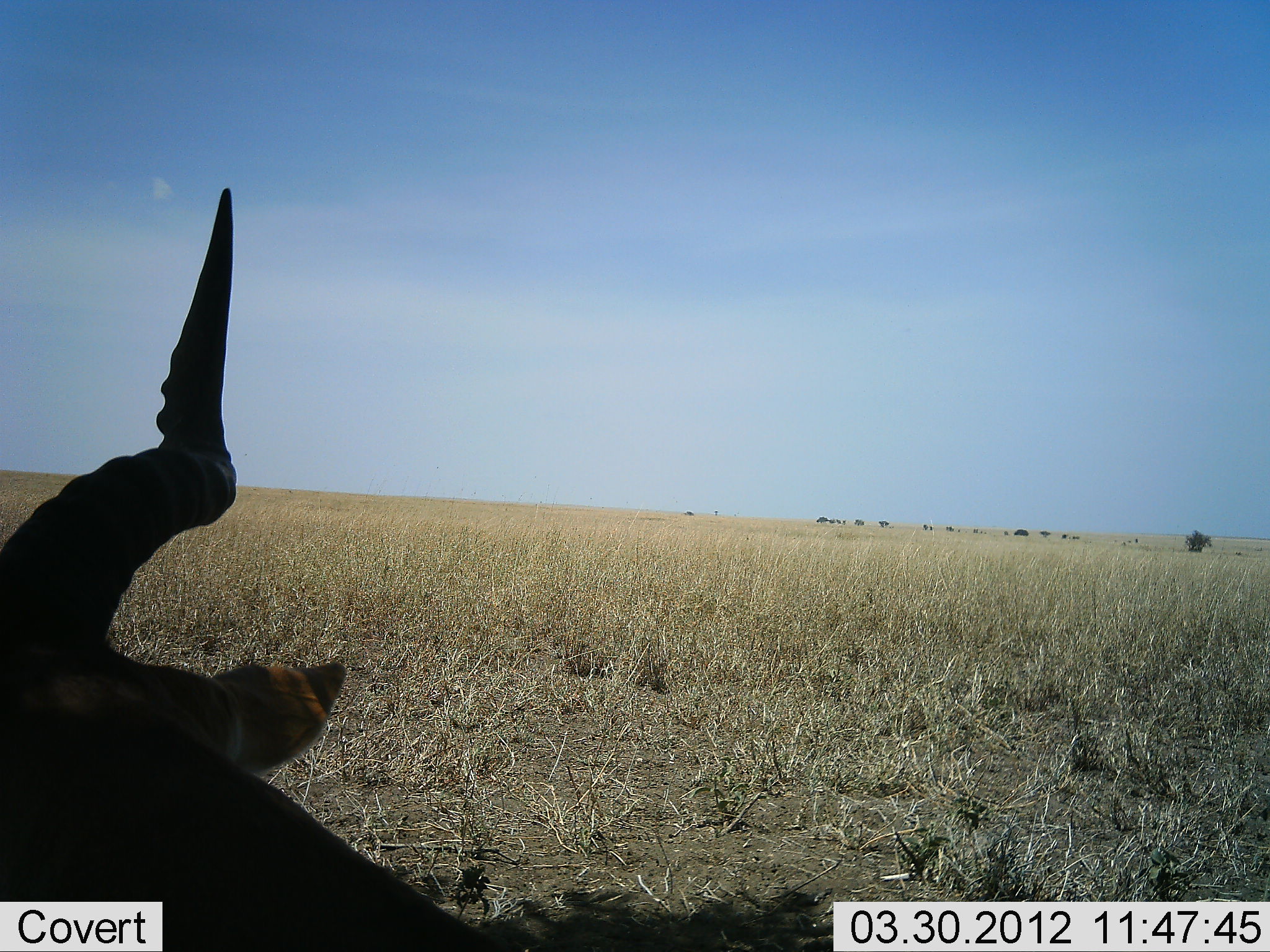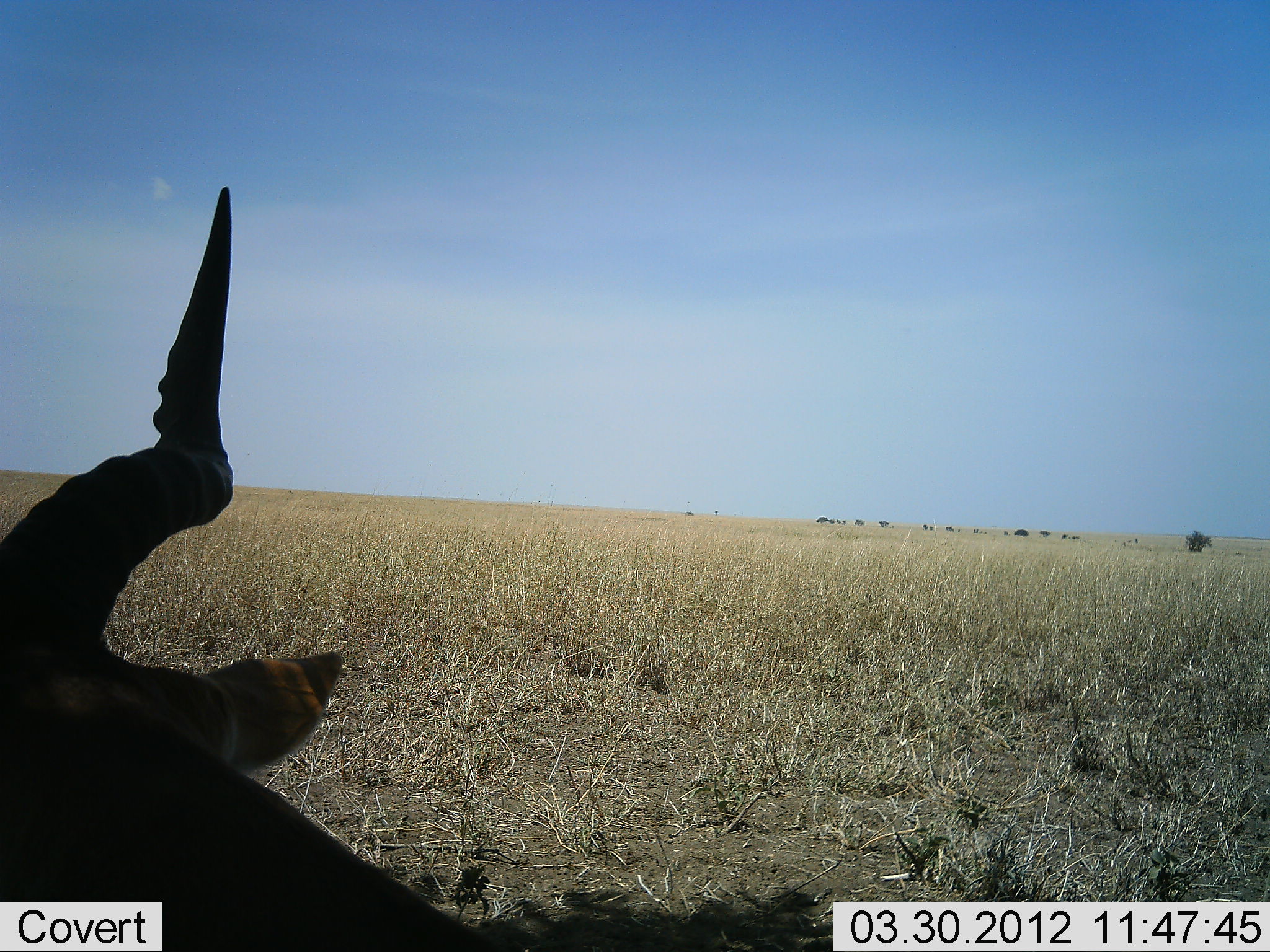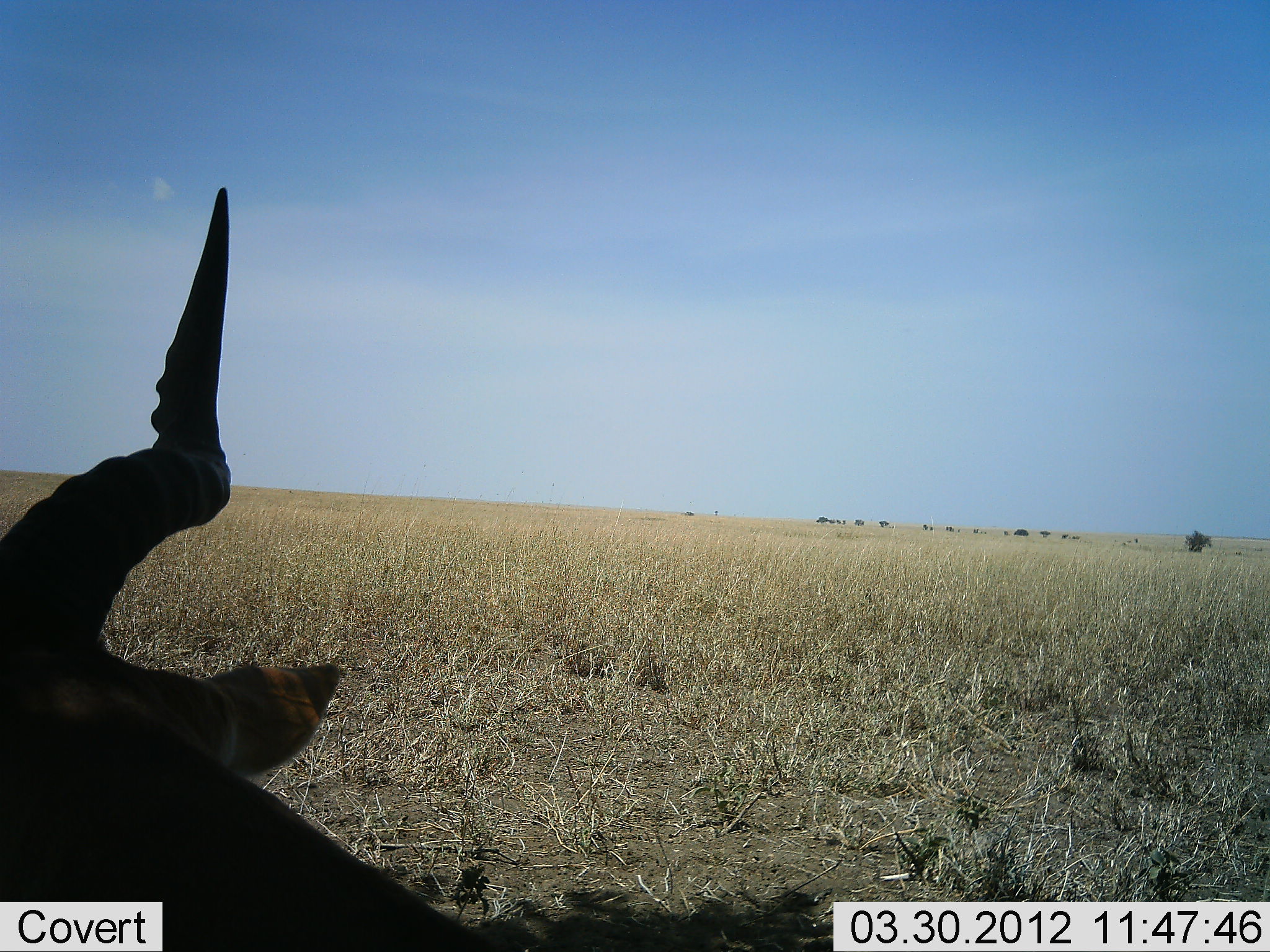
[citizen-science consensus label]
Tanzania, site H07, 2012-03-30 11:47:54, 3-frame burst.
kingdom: Animalia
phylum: Chordata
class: Mammalia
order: Artiodactyla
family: Bovidae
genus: Alcelaphus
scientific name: Alcelaphus buselaphus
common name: hartebeest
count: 1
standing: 24%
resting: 76%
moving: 0%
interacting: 0%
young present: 0%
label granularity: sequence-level